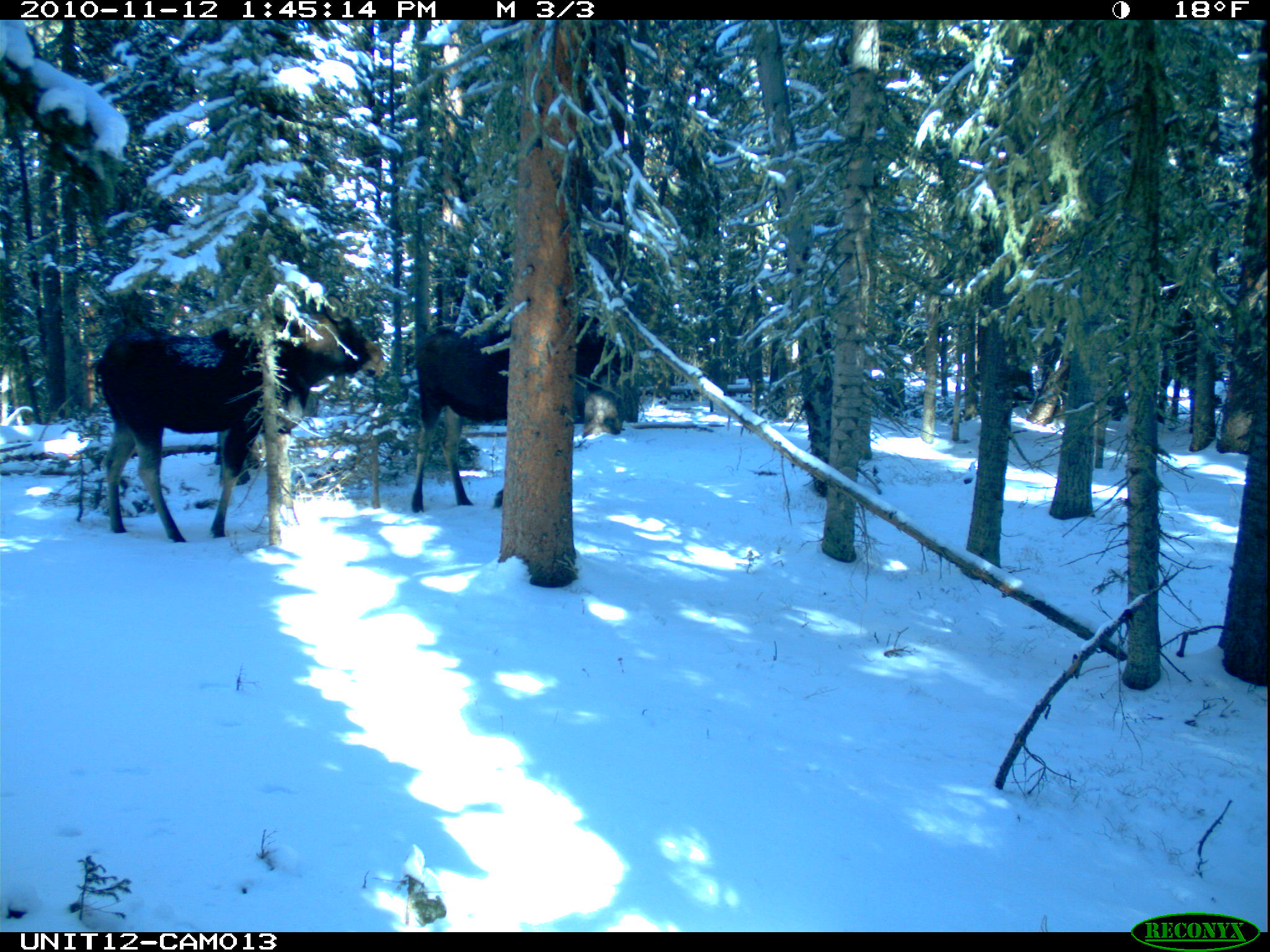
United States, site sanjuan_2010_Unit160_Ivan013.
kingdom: Animalia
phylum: Chordata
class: Mammalia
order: Artiodactyla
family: Cervidae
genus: Alces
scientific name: Alces alces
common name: moose